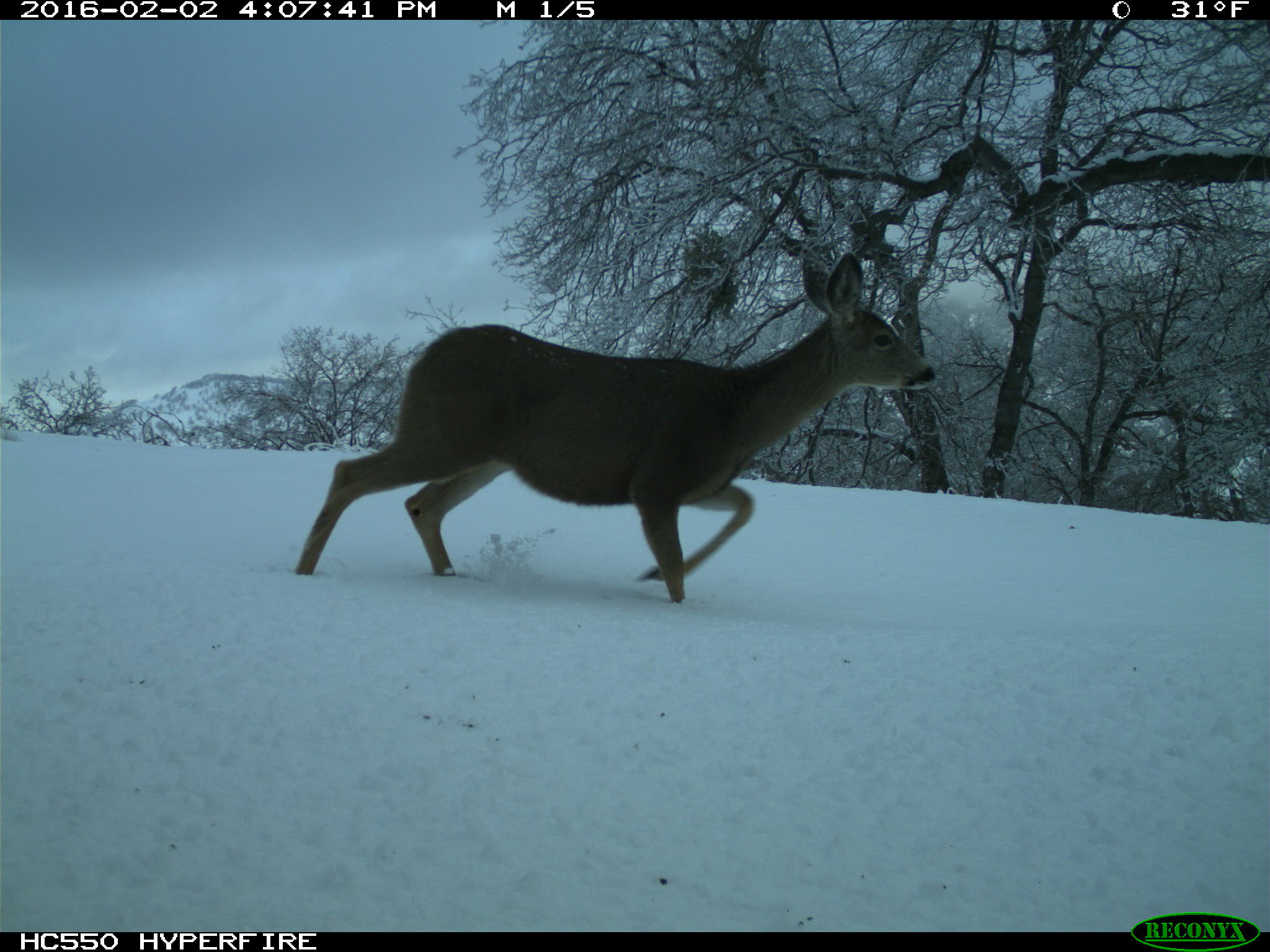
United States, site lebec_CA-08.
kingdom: Animalia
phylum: Chordata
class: Mammalia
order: Artiodactyla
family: Cervidae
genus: Odocoileus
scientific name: Odocoileus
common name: deer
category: unidentified deer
Unidentified deer (deer) (Odocoileus).